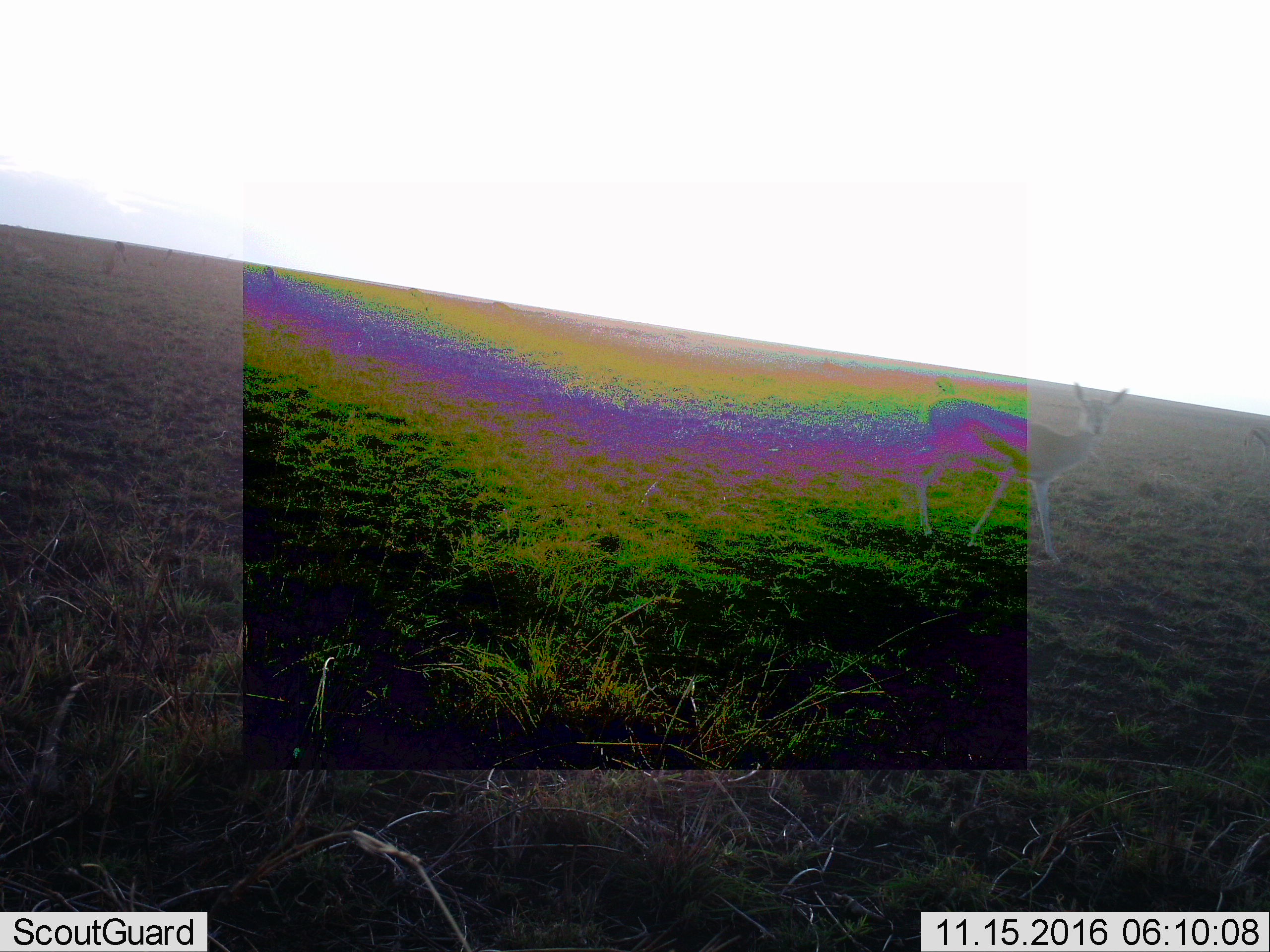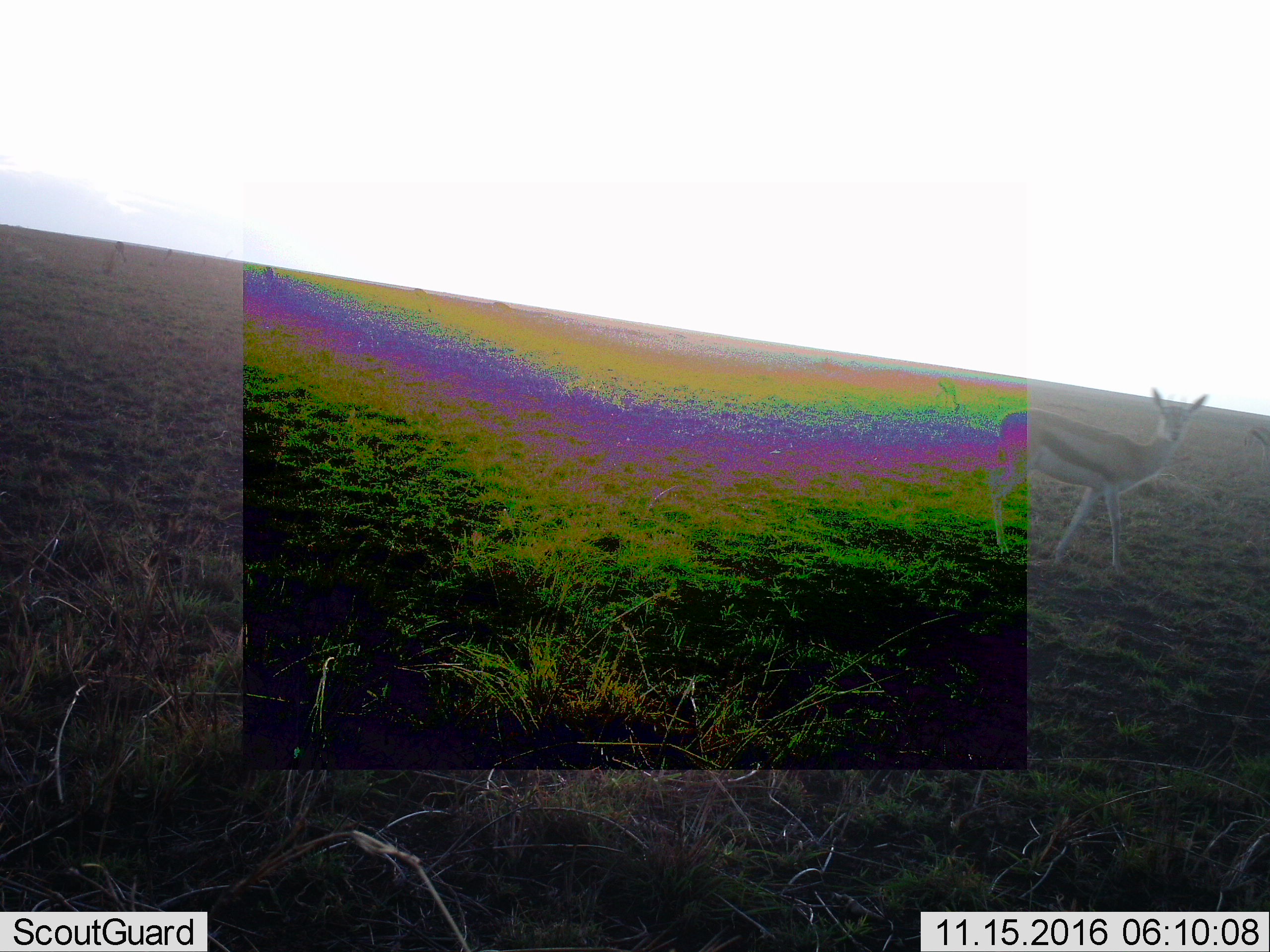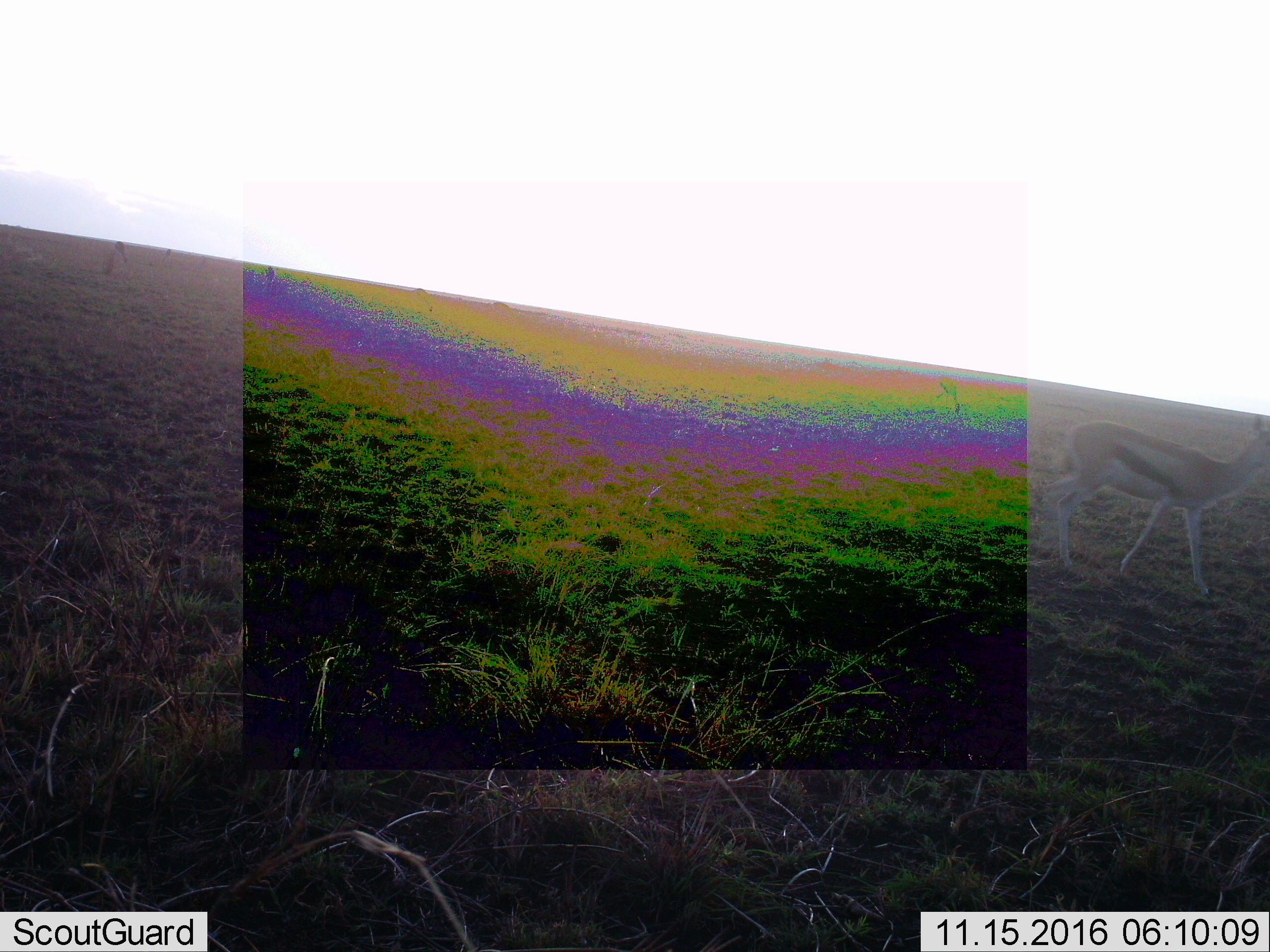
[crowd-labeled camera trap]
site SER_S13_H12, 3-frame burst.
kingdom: Animalia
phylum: Chordata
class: Mammalia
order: Artiodactyla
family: Bovidae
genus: Eudorcas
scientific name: Eudorcas thomsonii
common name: thomson's gazelle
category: gazellethomsons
Gazellethomsons (thomson's gazelle) (Eudorcas thomsonii), count 4. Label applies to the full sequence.